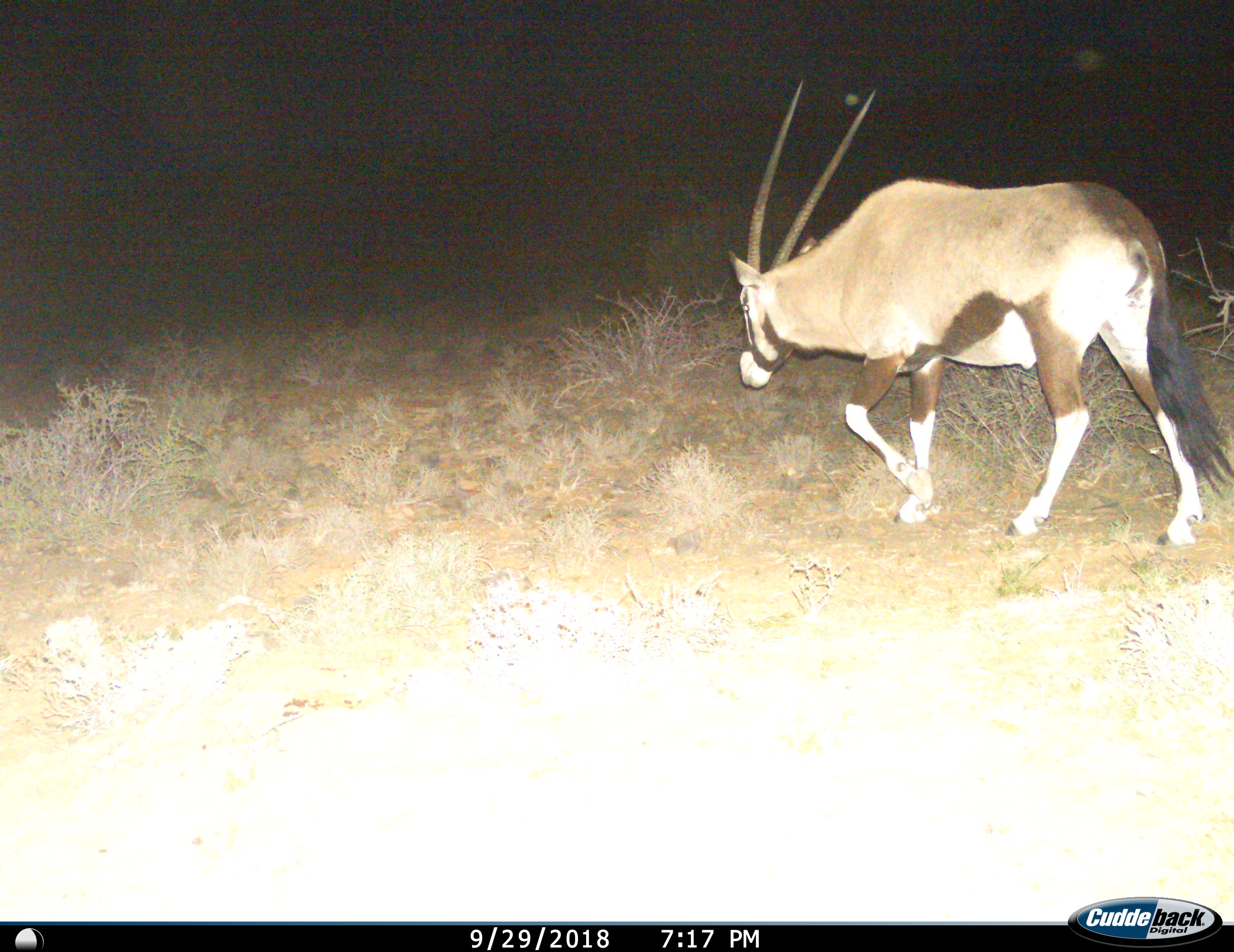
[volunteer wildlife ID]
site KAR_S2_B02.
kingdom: Animalia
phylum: Chordata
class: Mammalia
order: Artiodactyla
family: Bovidae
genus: Oryx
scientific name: Oryx gazella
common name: gemsbok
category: oryx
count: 1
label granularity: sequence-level